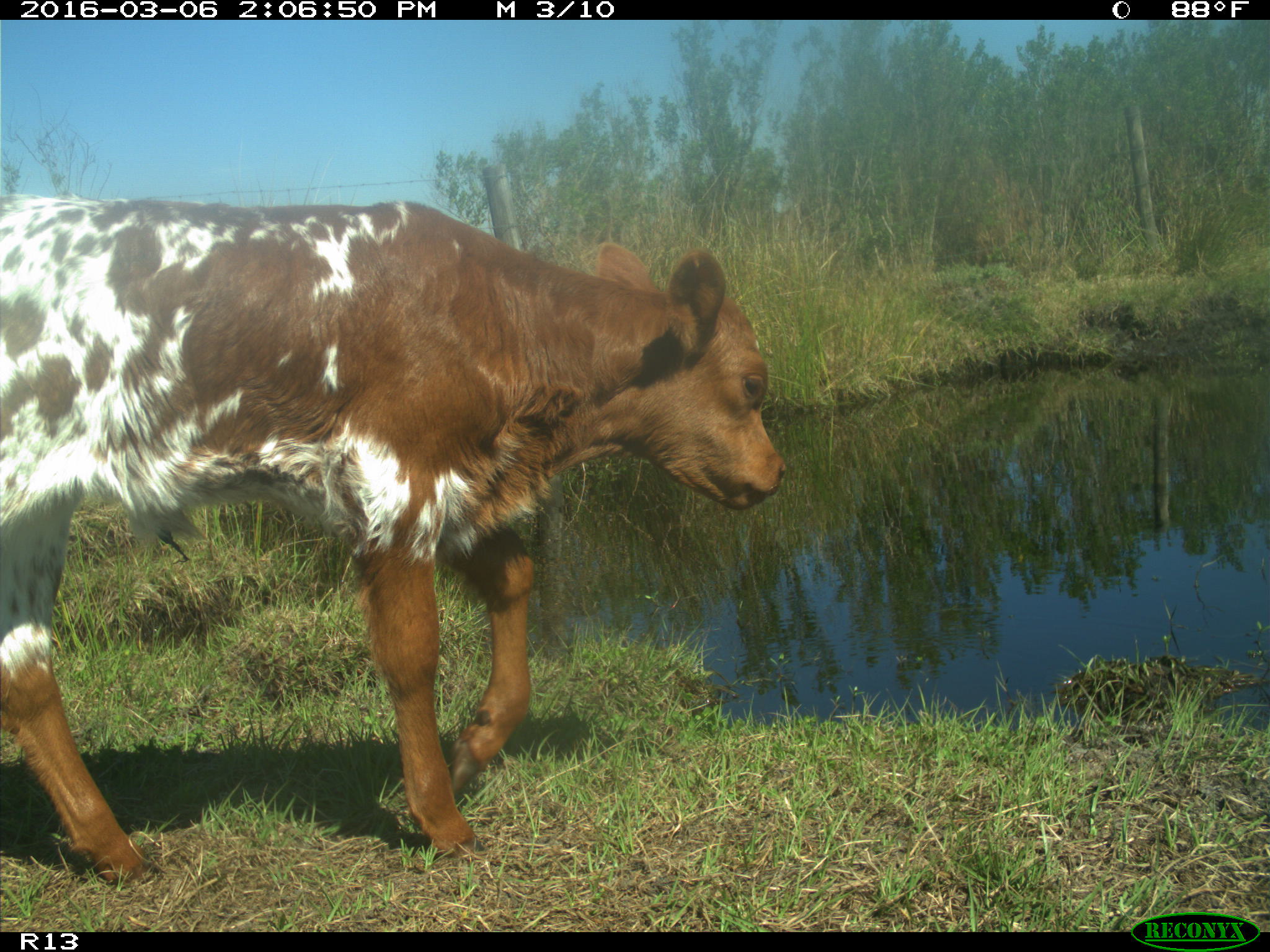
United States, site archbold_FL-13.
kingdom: Animalia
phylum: Chordata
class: Mammalia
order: Artiodactyla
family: Bovidae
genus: Bos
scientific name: Bos taurus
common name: domestic cow